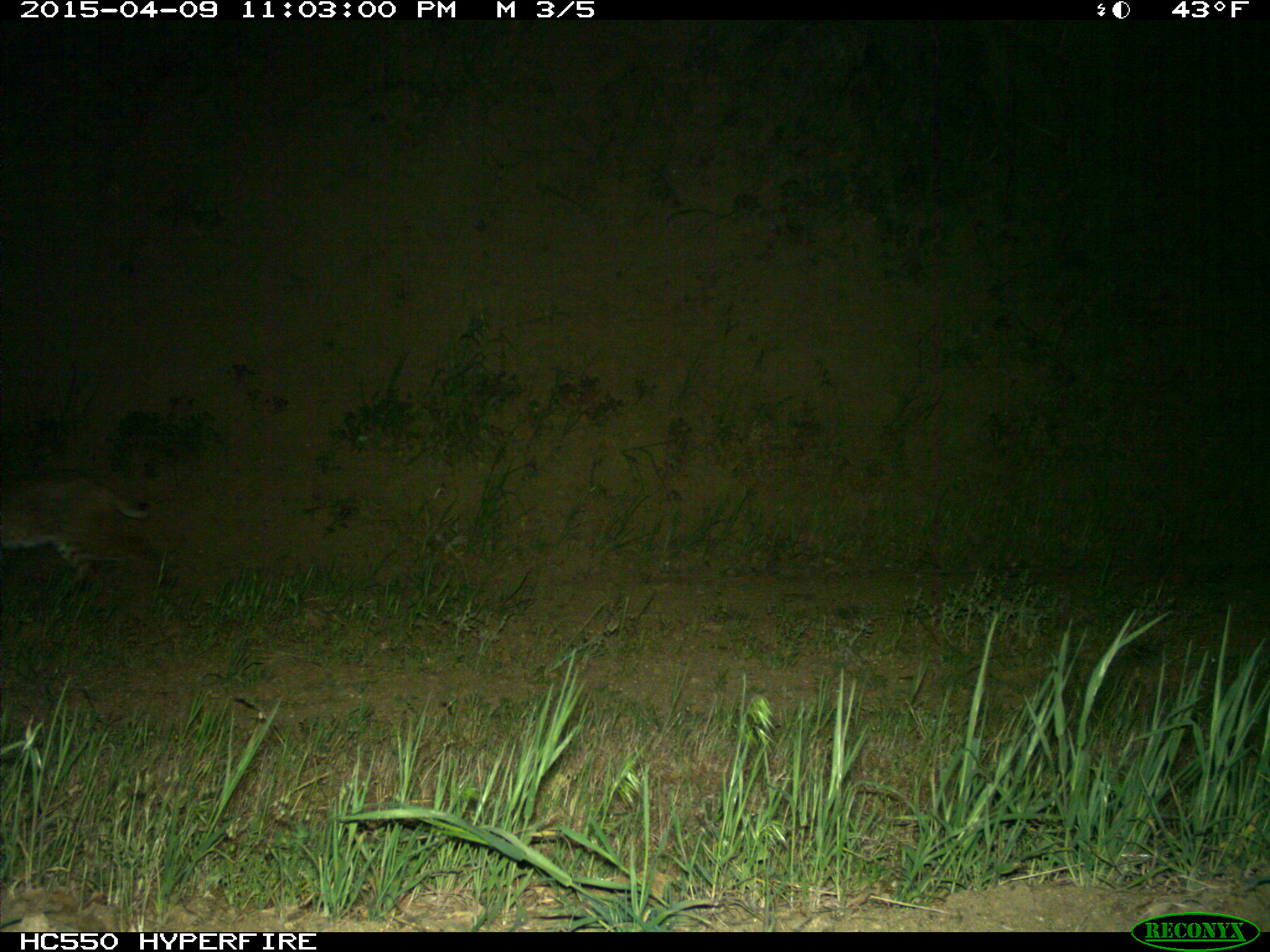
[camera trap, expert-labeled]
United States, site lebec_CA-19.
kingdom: Animalia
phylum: Chordata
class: Mammalia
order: Carnivora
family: Felidae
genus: Lynx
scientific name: Lynx rufus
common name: bobcat